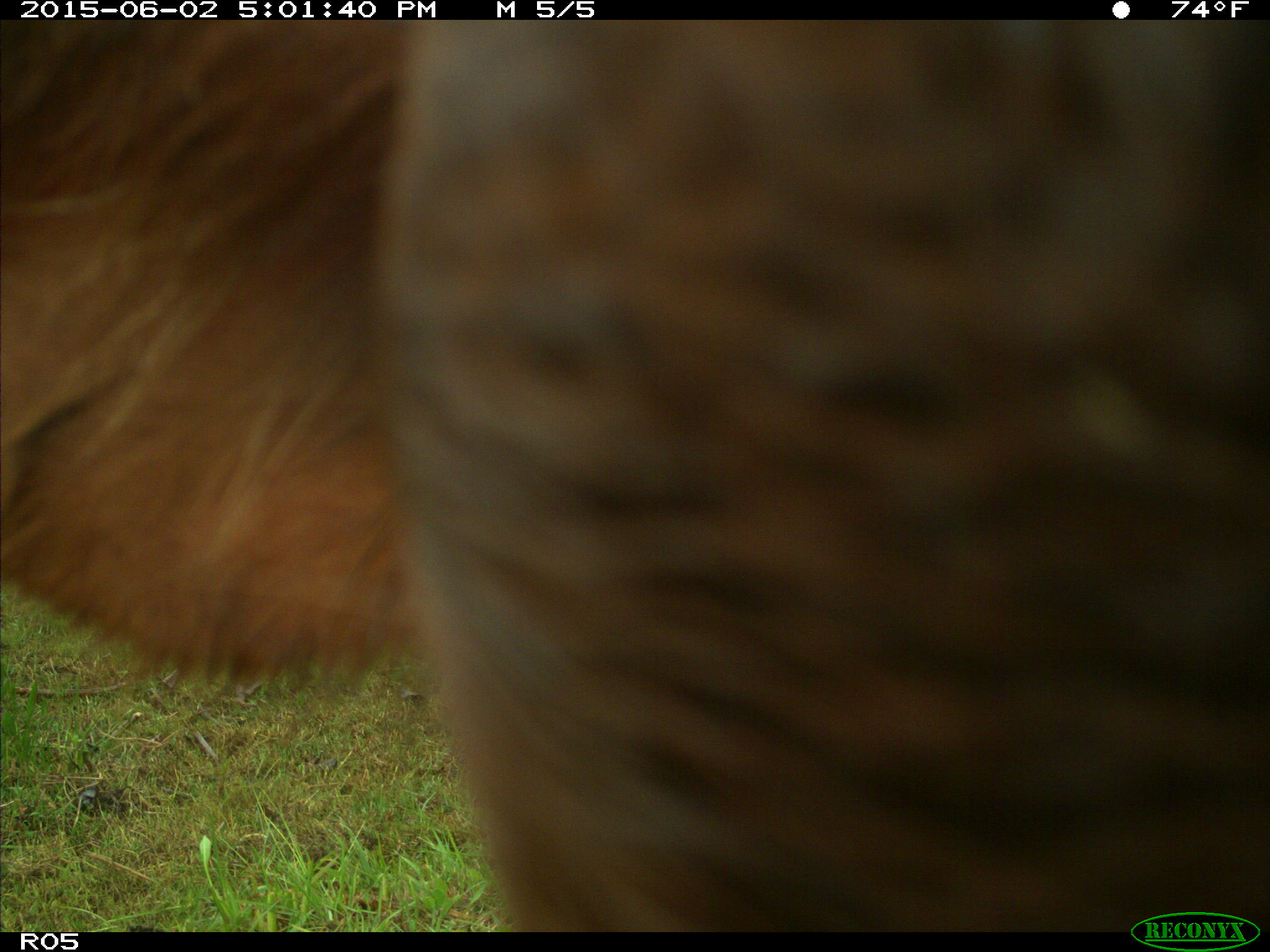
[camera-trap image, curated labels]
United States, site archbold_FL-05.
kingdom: Animalia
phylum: Chordata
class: Mammalia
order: Artiodactyla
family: Bovidae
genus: Bos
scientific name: Bos taurus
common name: domestic cow